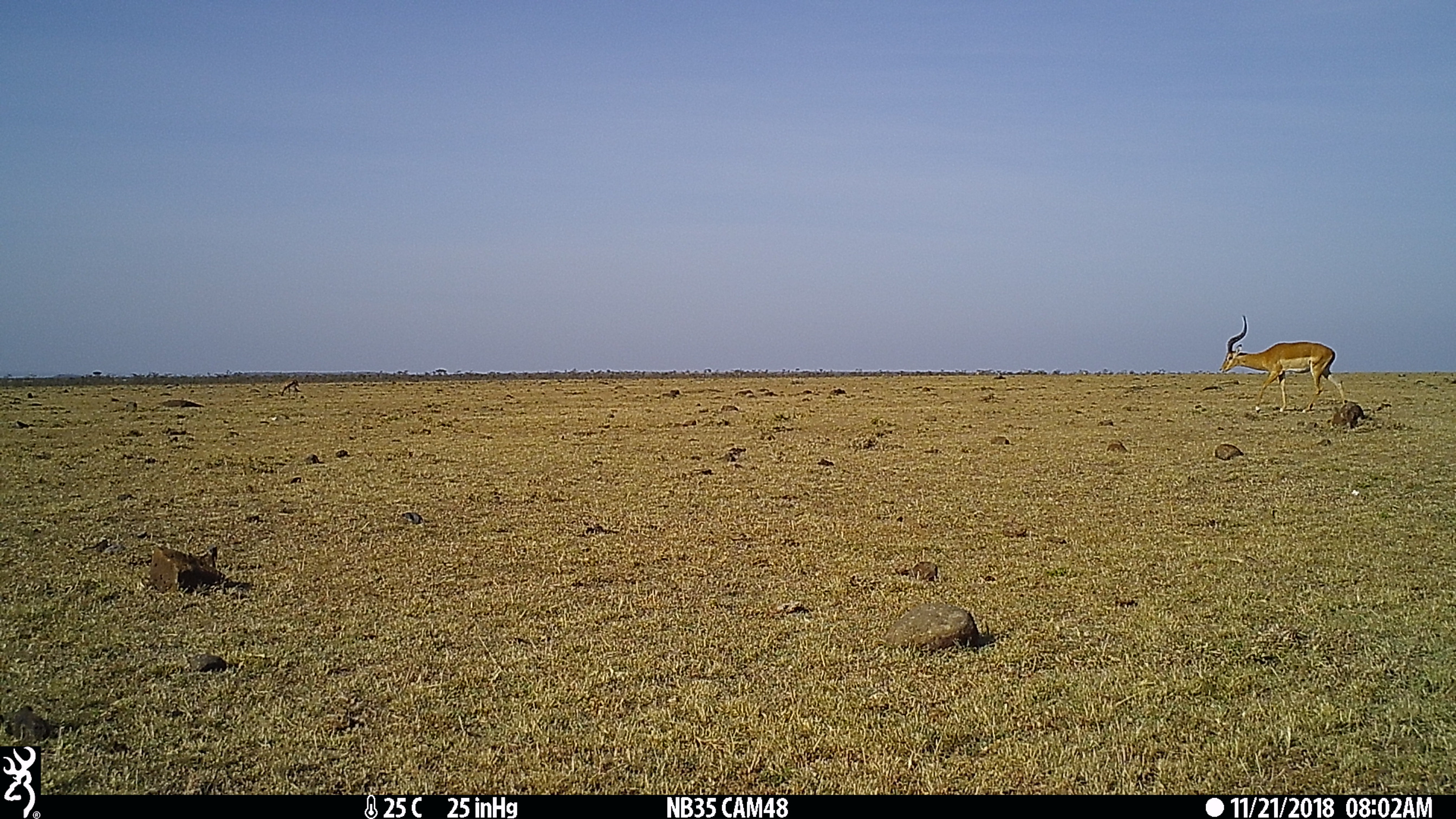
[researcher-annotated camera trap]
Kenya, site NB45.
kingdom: Animalia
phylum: Chordata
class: Mammalia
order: Artiodactyla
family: Bovidae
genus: Aepyceros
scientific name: Aepyceros melampus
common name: impala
Impala (Aepyceros melampus).